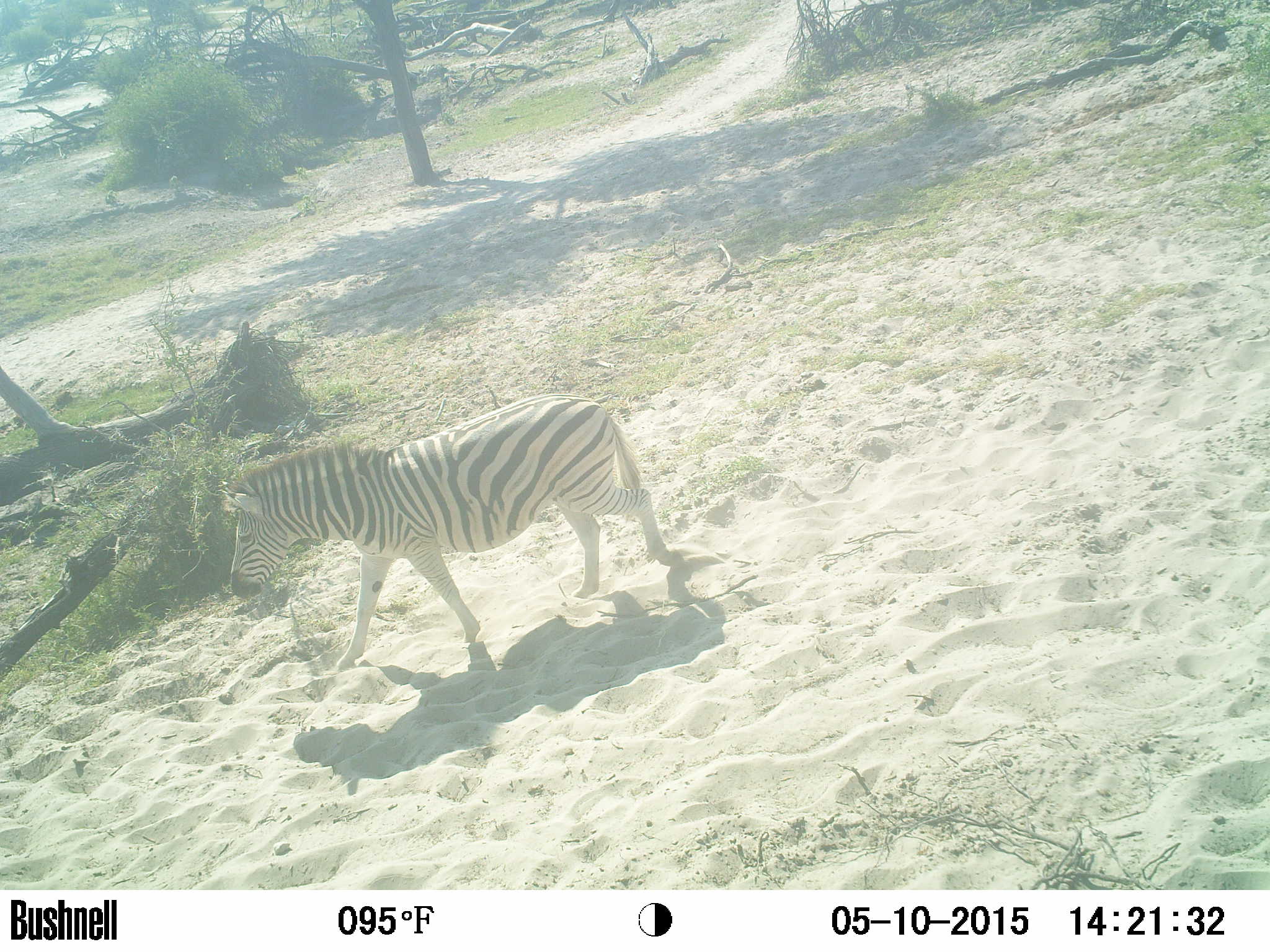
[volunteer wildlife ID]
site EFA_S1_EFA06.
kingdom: Animalia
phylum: Chordata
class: Mammalia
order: Perissodactyla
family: Equidae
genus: Equus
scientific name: Equus quagga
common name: plains zebra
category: zebraplains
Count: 1.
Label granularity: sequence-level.